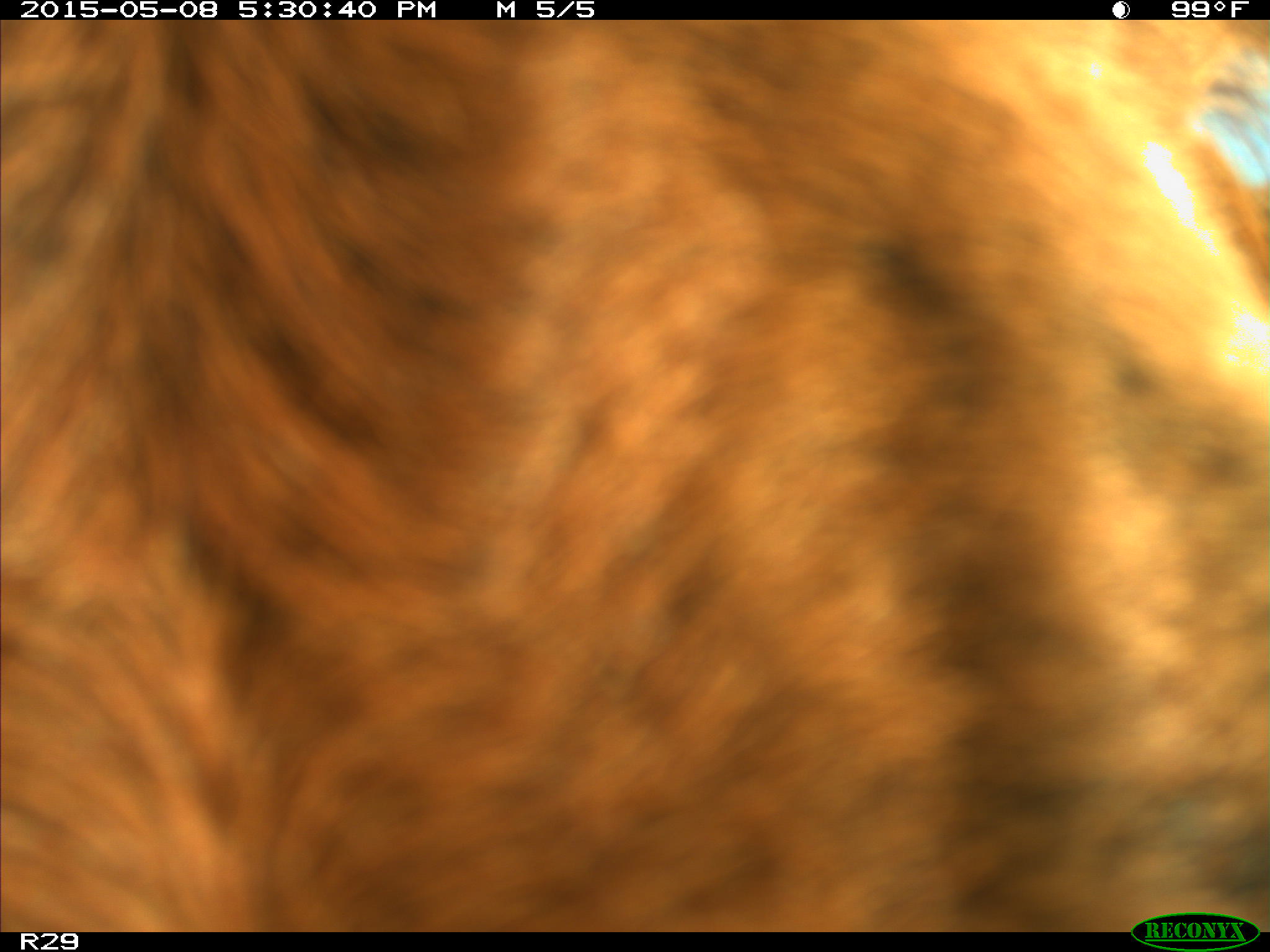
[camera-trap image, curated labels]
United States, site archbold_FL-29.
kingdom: Animalia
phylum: Chordata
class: Mammalia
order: Artiodactyla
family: Bovidae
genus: Bos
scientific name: Bos taurus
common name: domestic cow